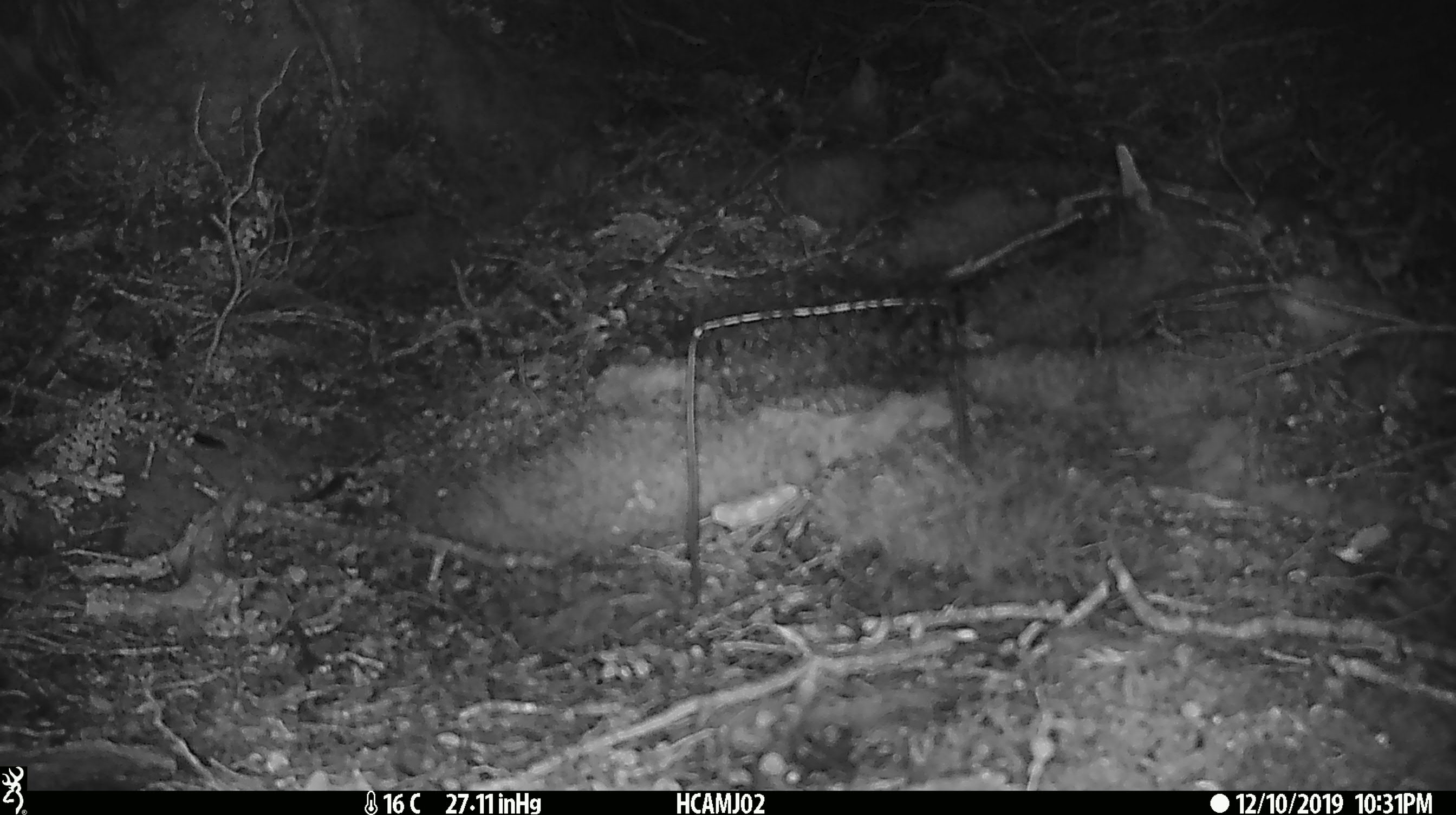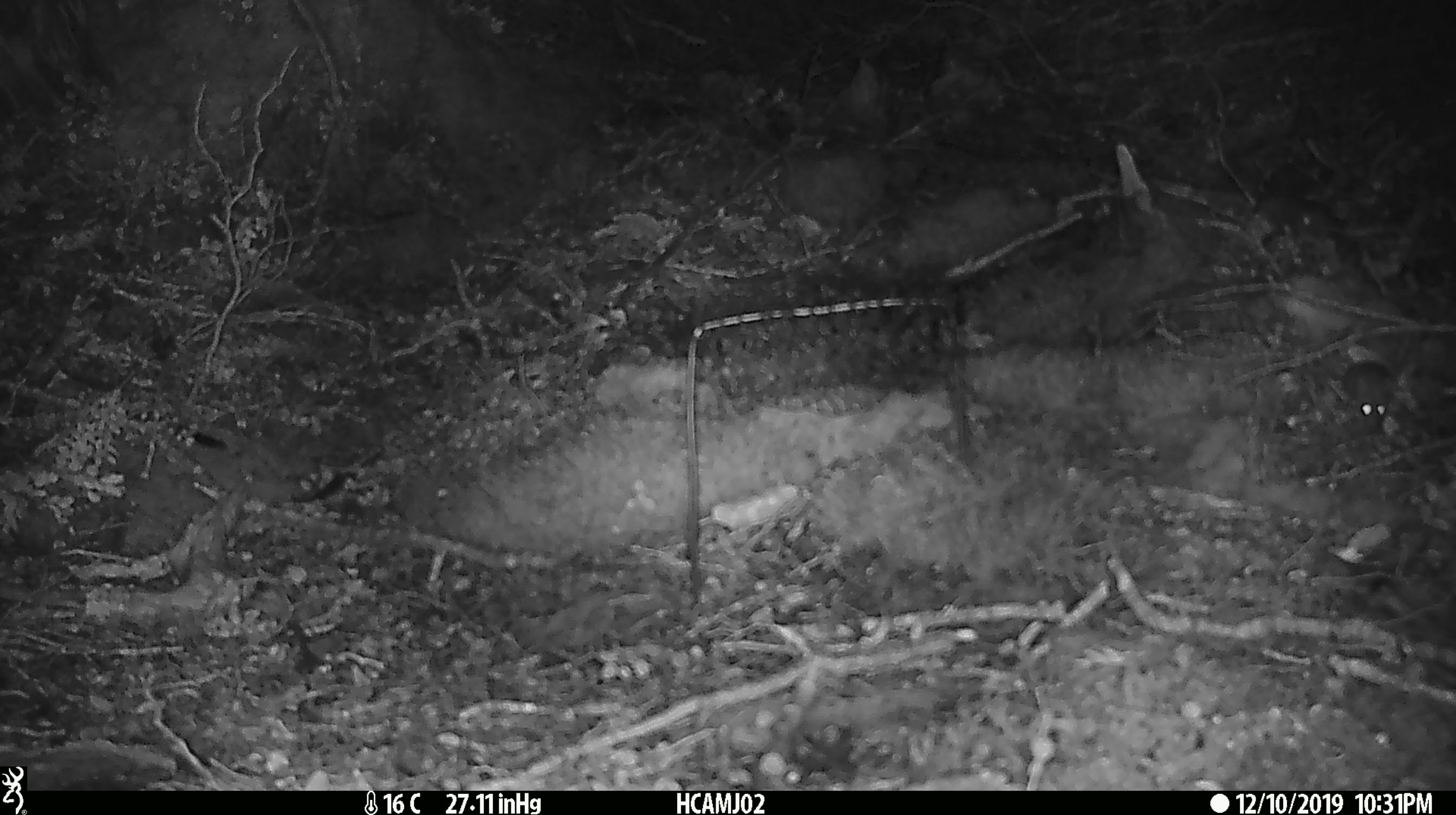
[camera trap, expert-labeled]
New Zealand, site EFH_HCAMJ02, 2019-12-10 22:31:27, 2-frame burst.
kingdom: Animalia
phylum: Chordata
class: Mammalia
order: Rodentia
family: Muridae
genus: Mus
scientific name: Mus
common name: mouse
Mouse (Mus).